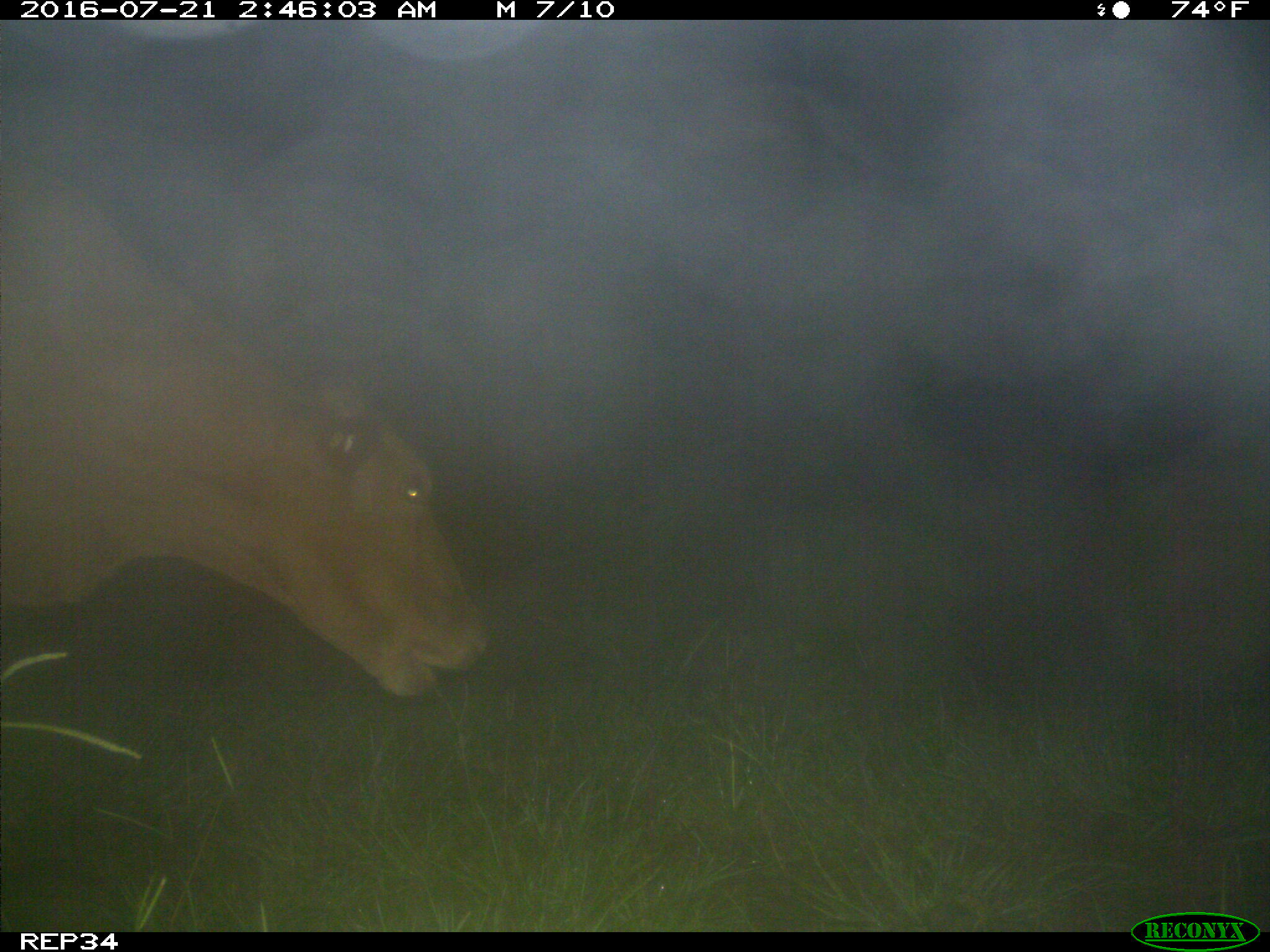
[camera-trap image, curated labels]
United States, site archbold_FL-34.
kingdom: Animalia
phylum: Chordata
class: Mammalia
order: Artiodactyla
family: Bovidae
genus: Bos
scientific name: Bos taurus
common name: domestic cow